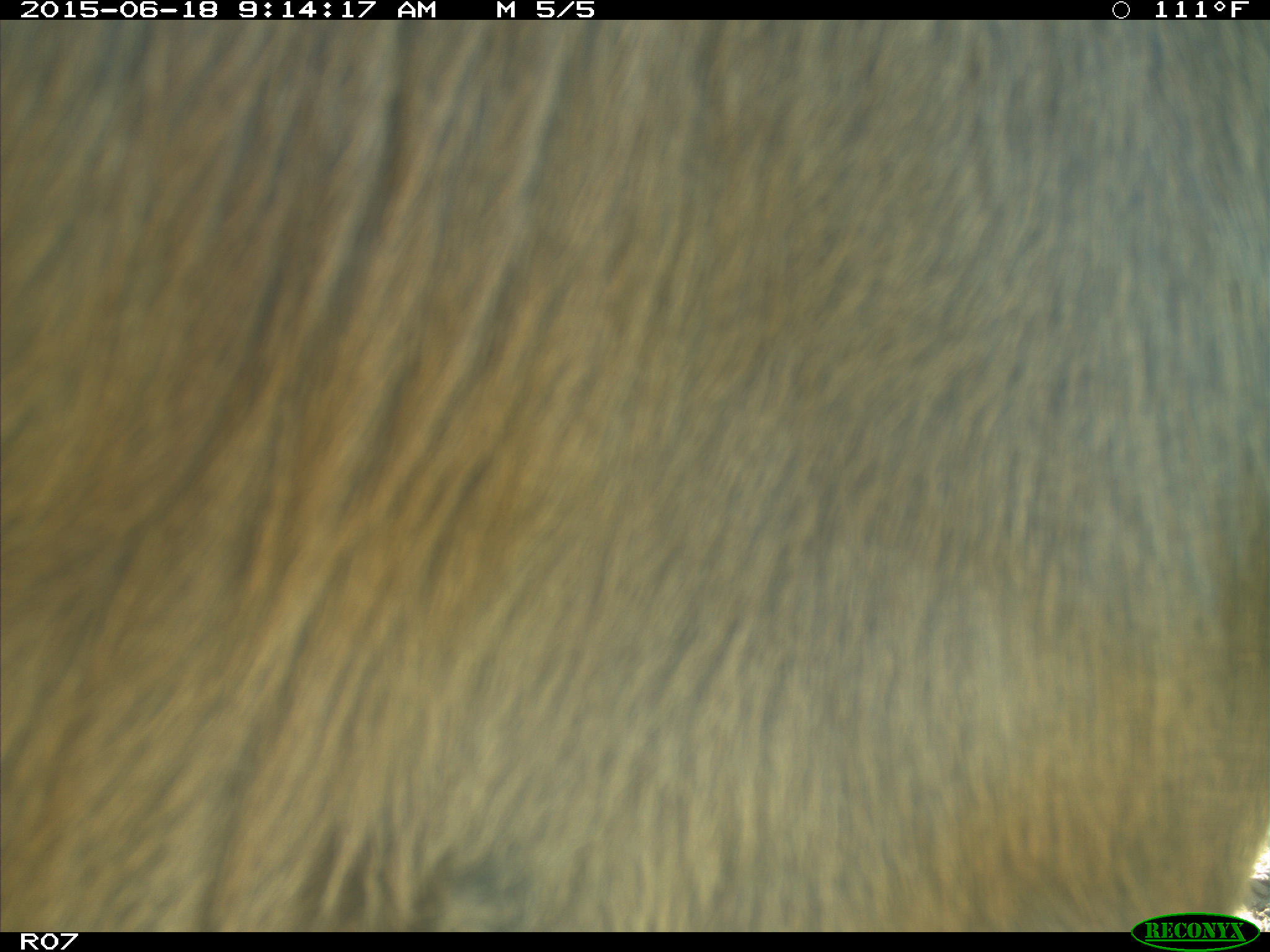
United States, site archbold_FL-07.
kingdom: Animalia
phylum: Chordata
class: Mammalia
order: Artiodactyla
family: Bovidae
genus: Bos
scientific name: Bos taurus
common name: domestic cow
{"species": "Bos taurus (domestic cow)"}